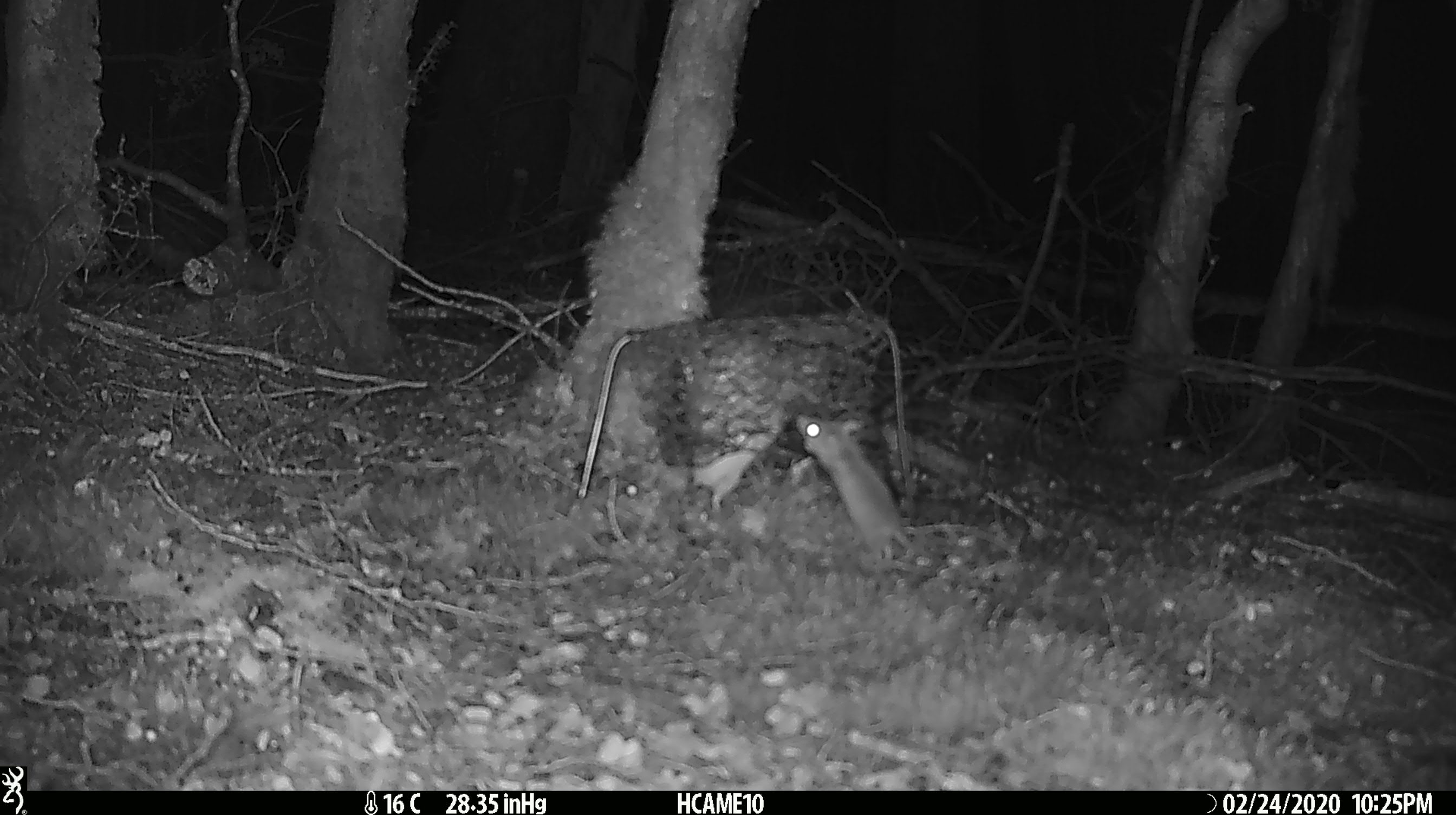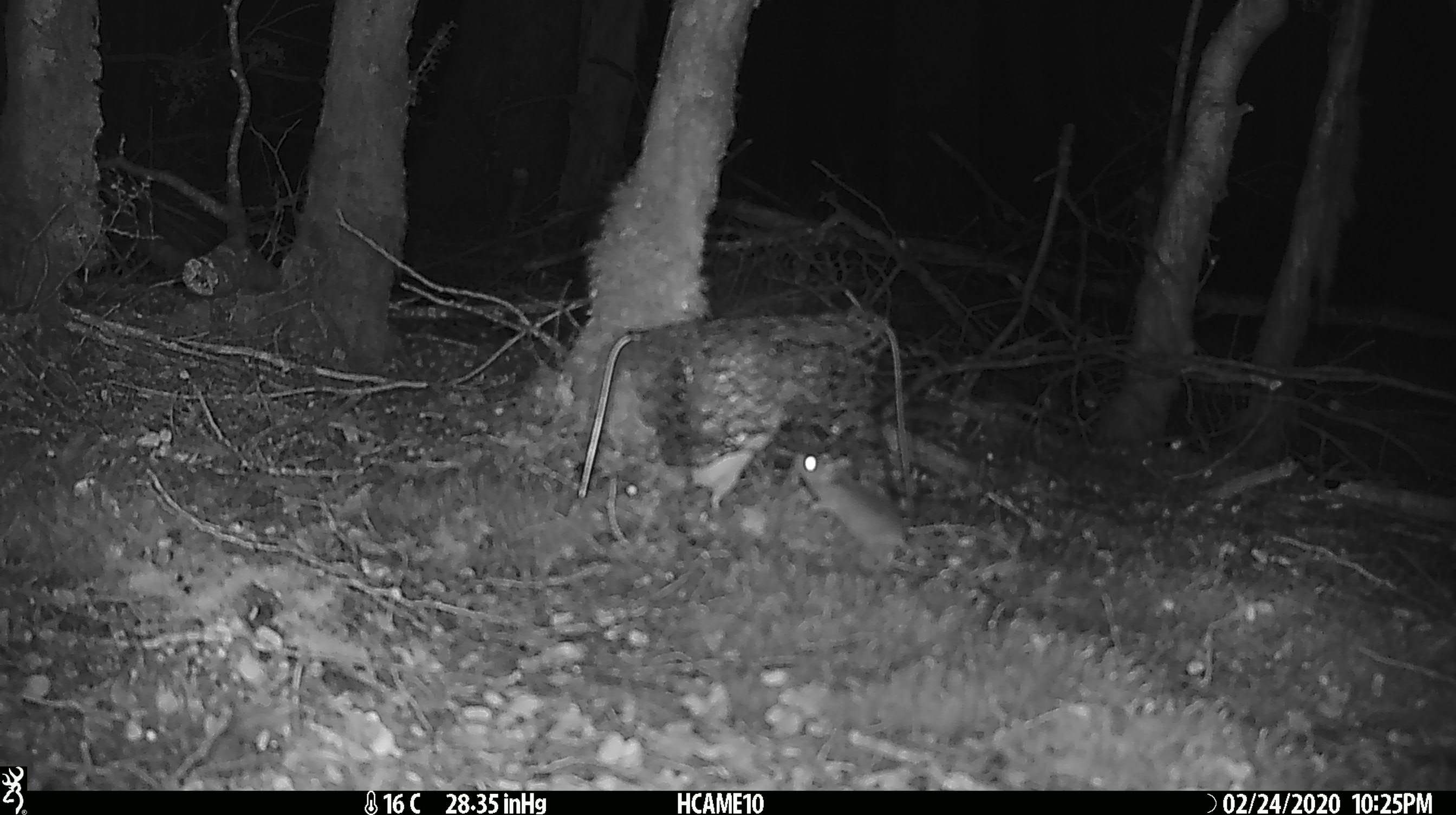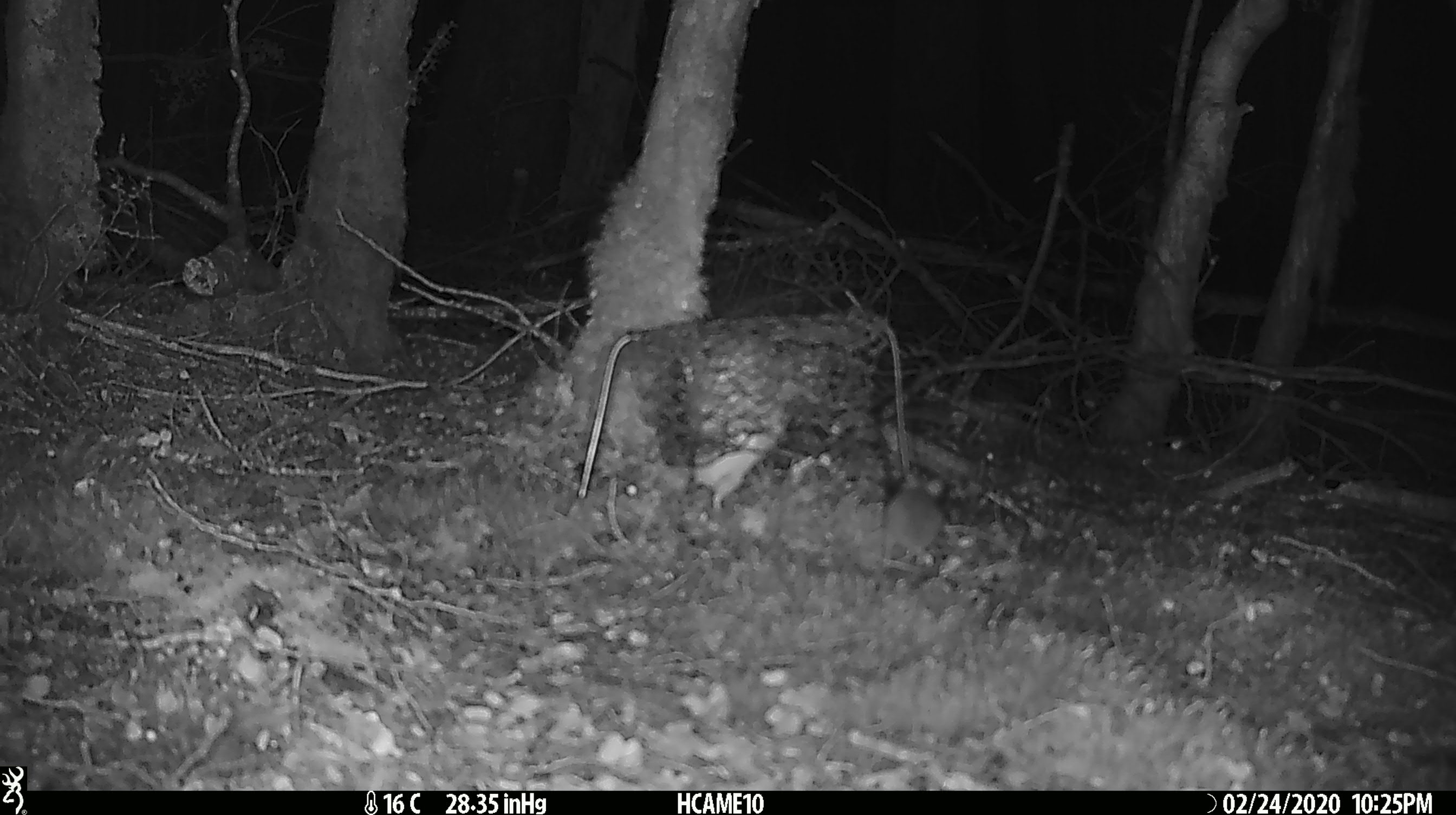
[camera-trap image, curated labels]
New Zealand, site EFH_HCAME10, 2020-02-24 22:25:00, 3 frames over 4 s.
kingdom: Animalia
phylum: Chordata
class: Mammalia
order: Rodentia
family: Muridae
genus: Mus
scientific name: Mus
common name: mouse